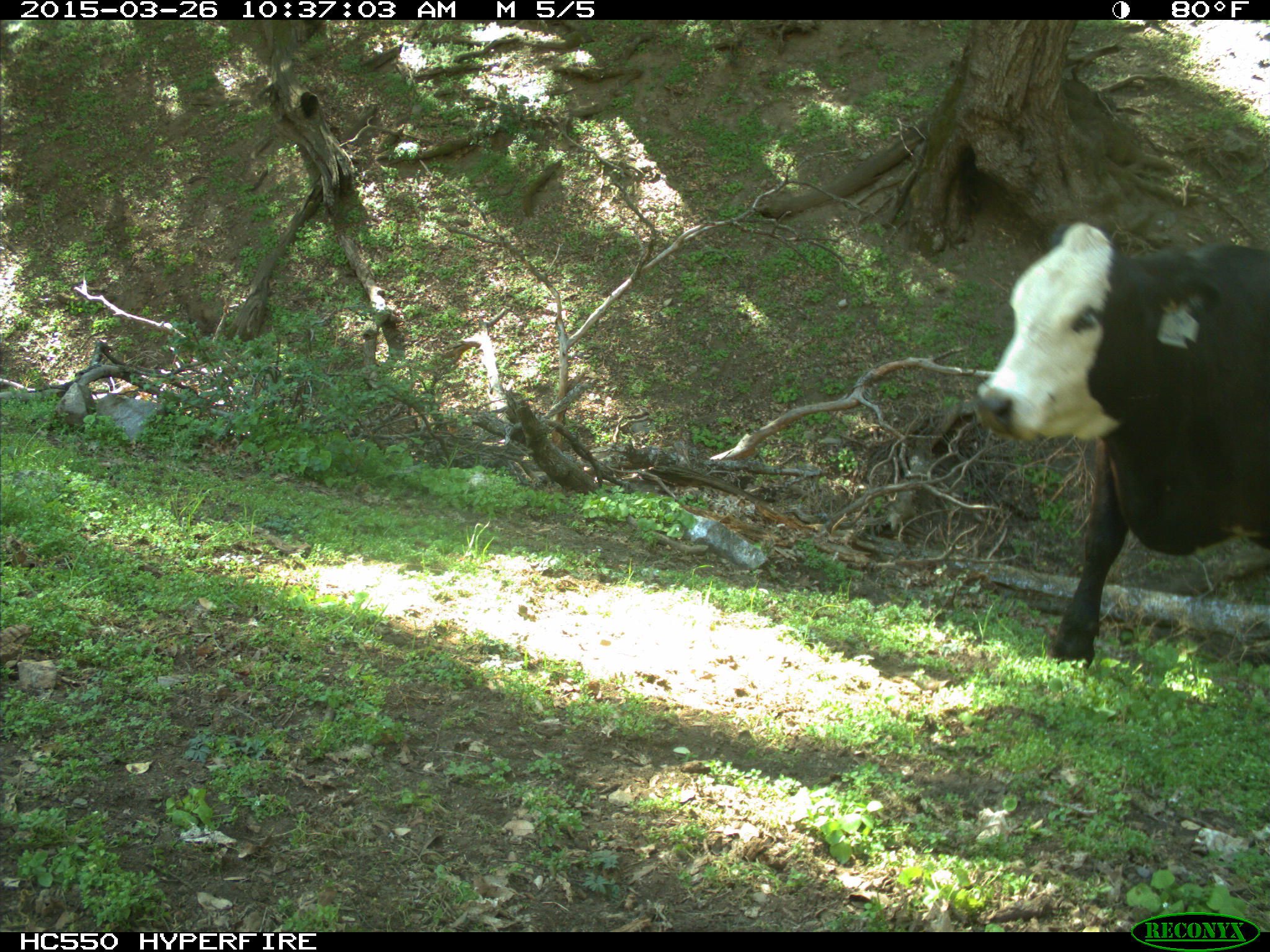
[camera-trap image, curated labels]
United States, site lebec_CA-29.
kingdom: Animalia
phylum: Chordata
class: Mammalia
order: Artiodactyla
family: Bovidae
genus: Bos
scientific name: Bos taurus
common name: domestic cow